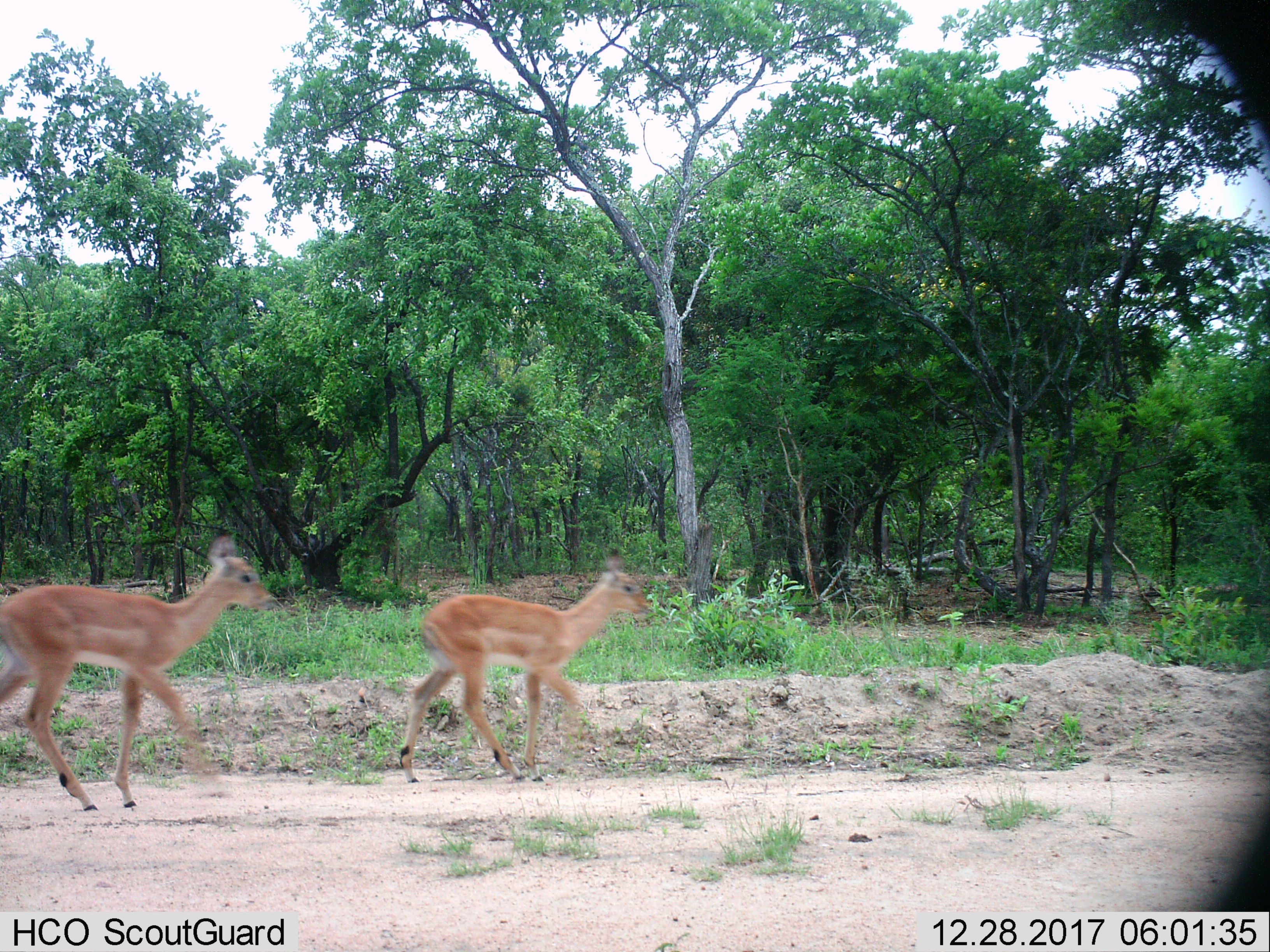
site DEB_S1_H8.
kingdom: Animalia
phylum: Chordata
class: Mammalia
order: Artiodactyla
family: Bovidae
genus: Aepyceros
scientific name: Aepyceros melampus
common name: impala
Impala (Aepyceros melampus), count 2. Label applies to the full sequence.